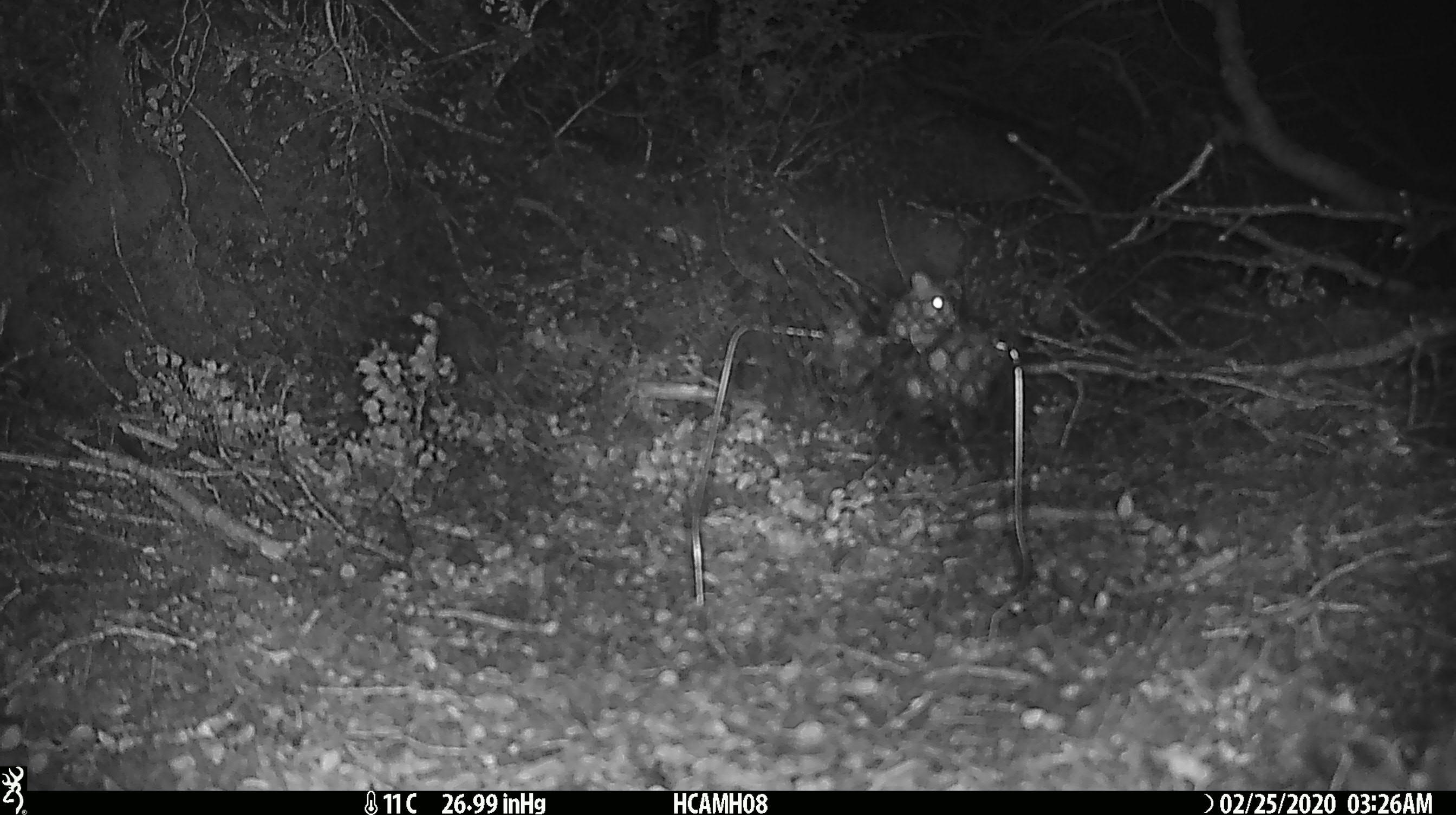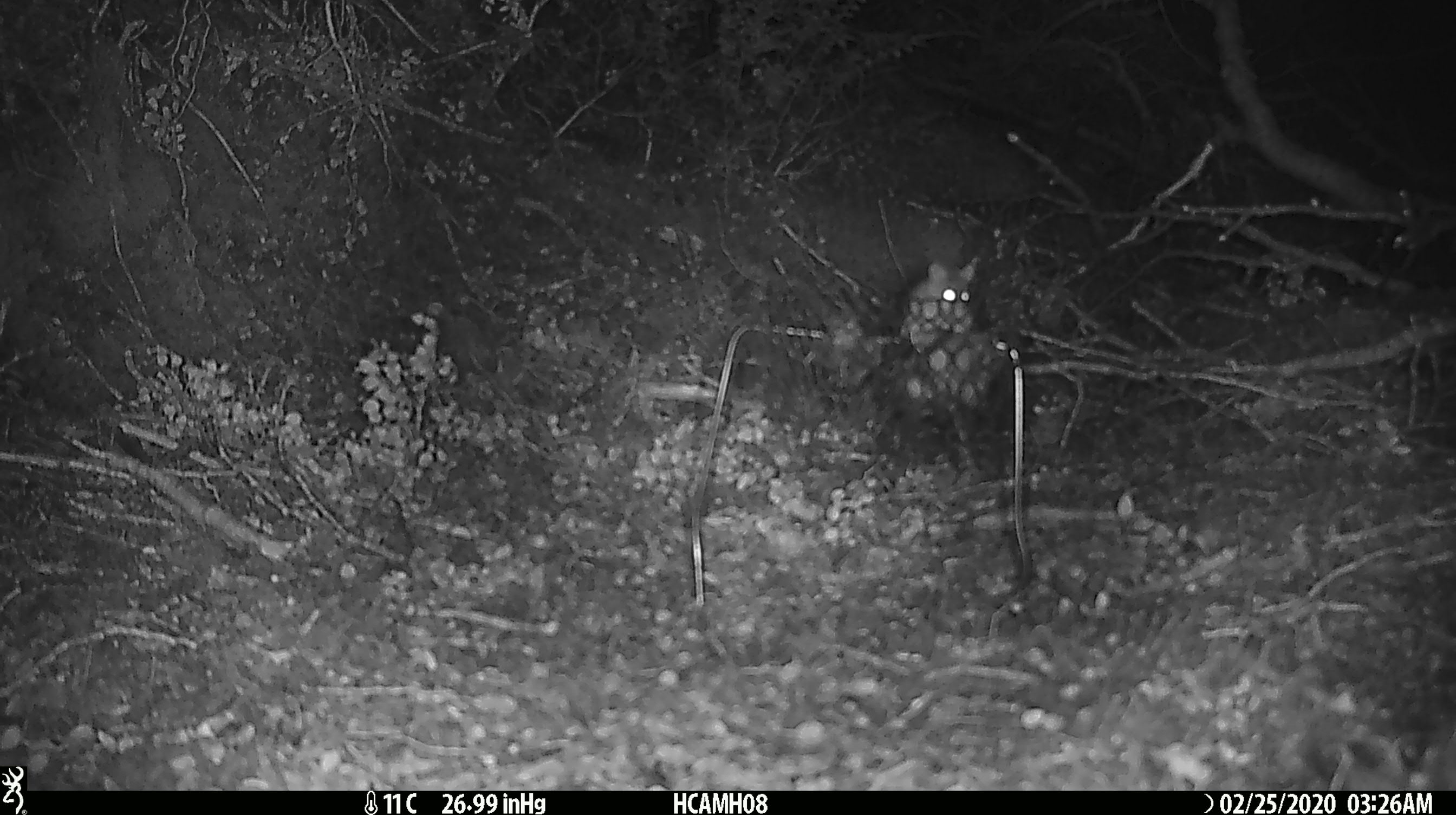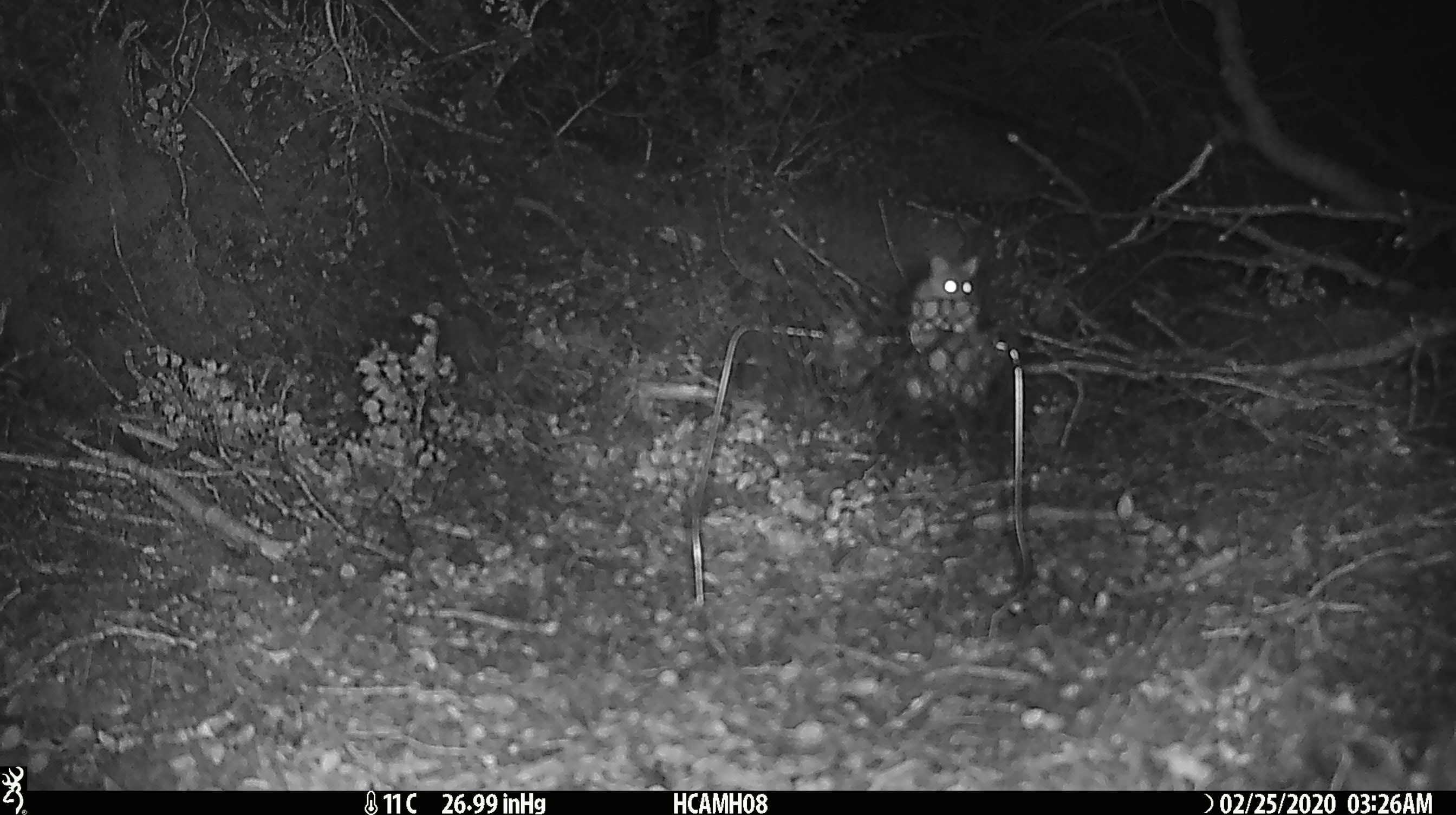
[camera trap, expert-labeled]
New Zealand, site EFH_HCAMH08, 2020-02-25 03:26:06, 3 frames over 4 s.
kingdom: Animalia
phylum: Chordata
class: Mammalia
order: Rodentia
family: Muridae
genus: Mus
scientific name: Mus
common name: mouse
Mouse (Mus).